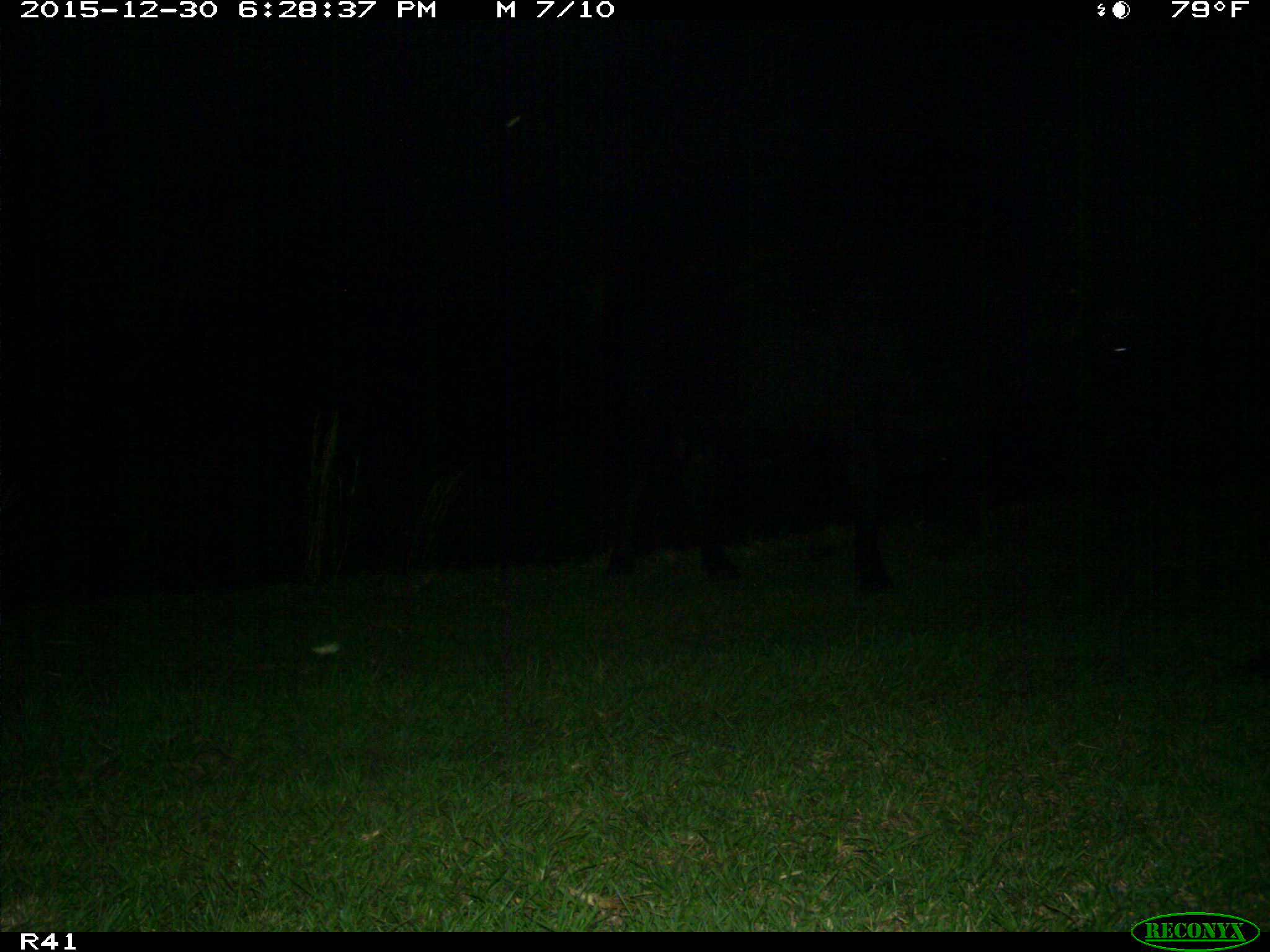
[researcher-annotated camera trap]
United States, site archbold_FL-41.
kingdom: Animalia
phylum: Chordata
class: Mammalia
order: Artiodactyla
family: Bovidae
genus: Bos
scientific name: Bos taurus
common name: domestic cow